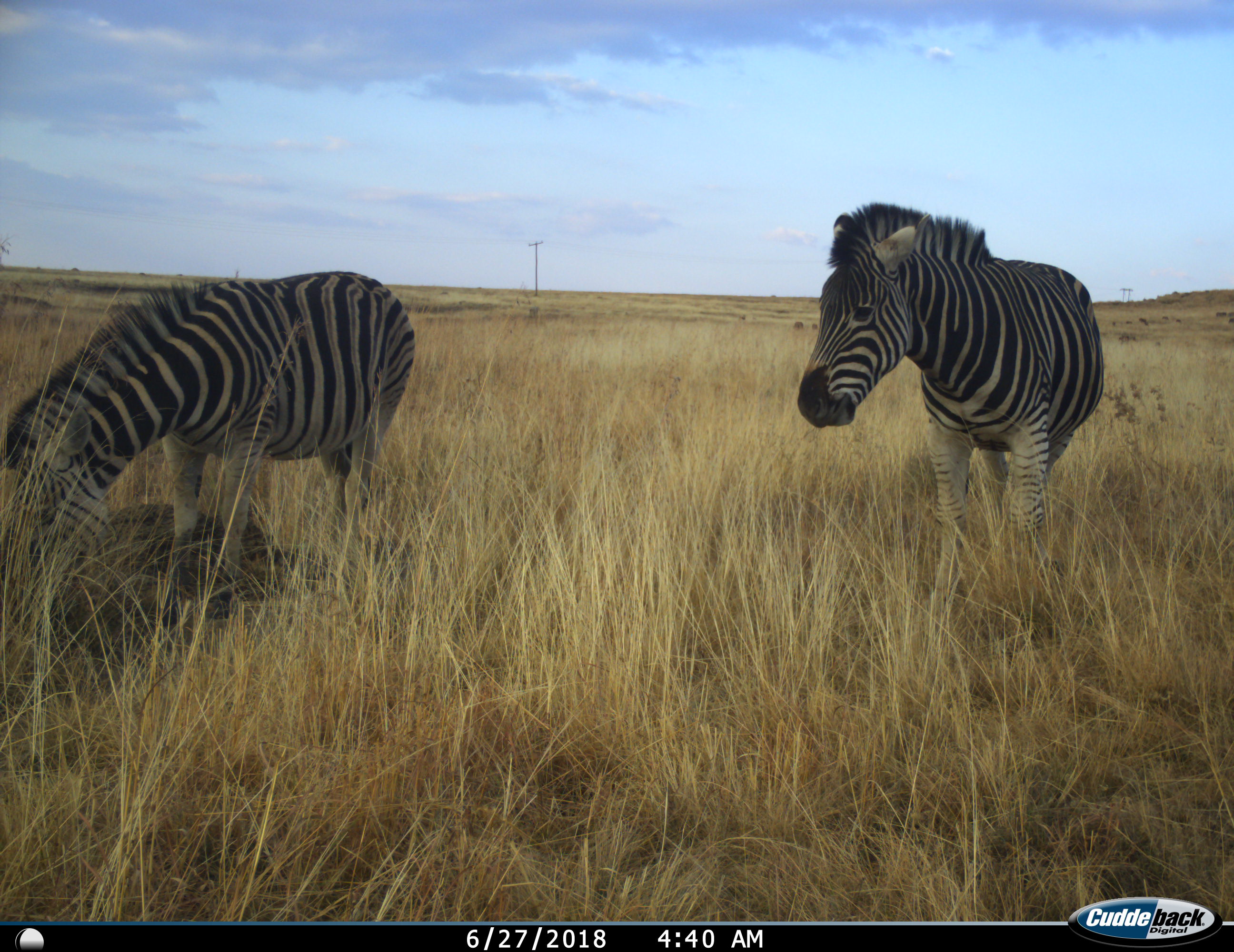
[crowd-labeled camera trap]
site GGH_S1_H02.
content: unidentified animal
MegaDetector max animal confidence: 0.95